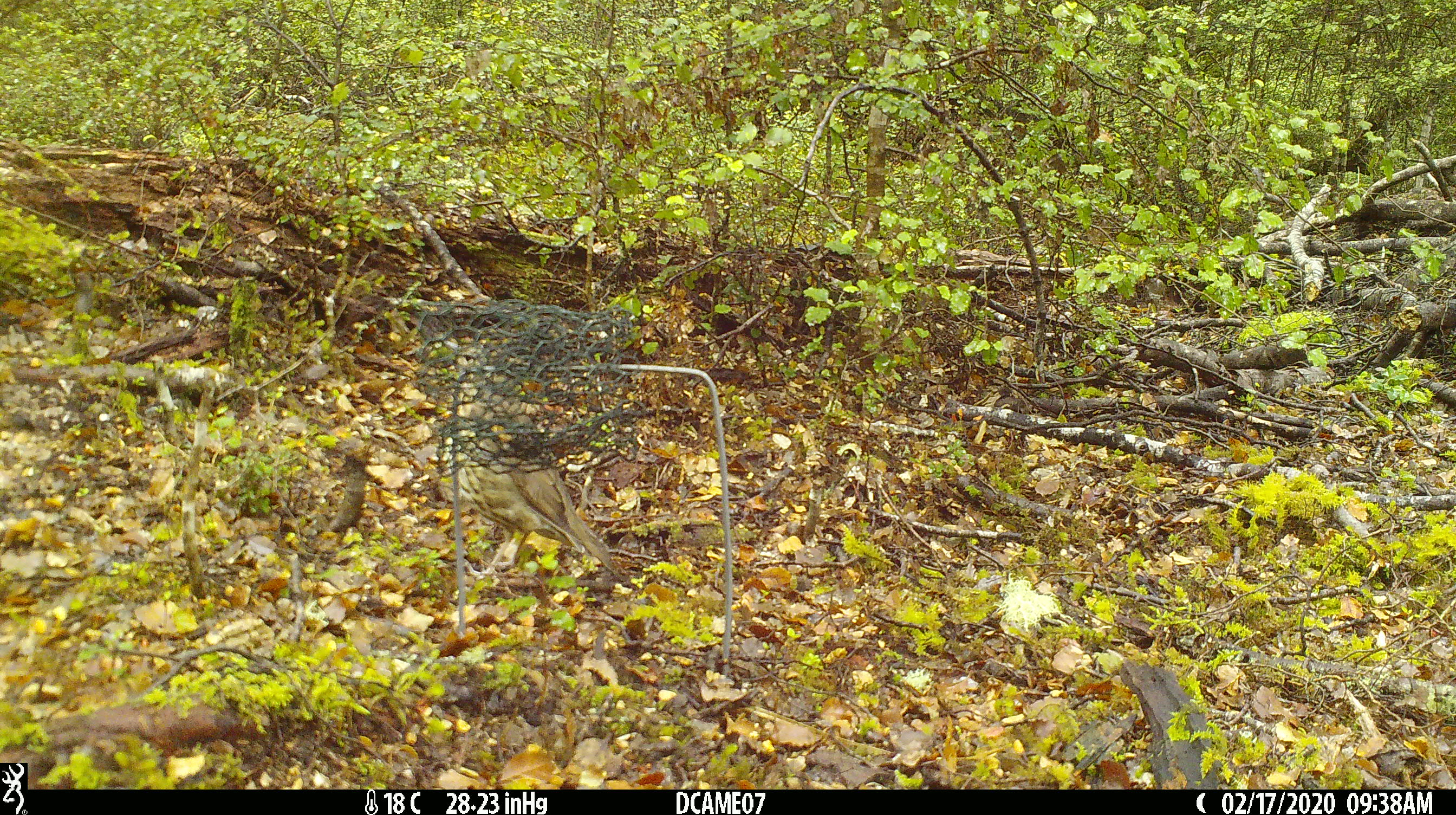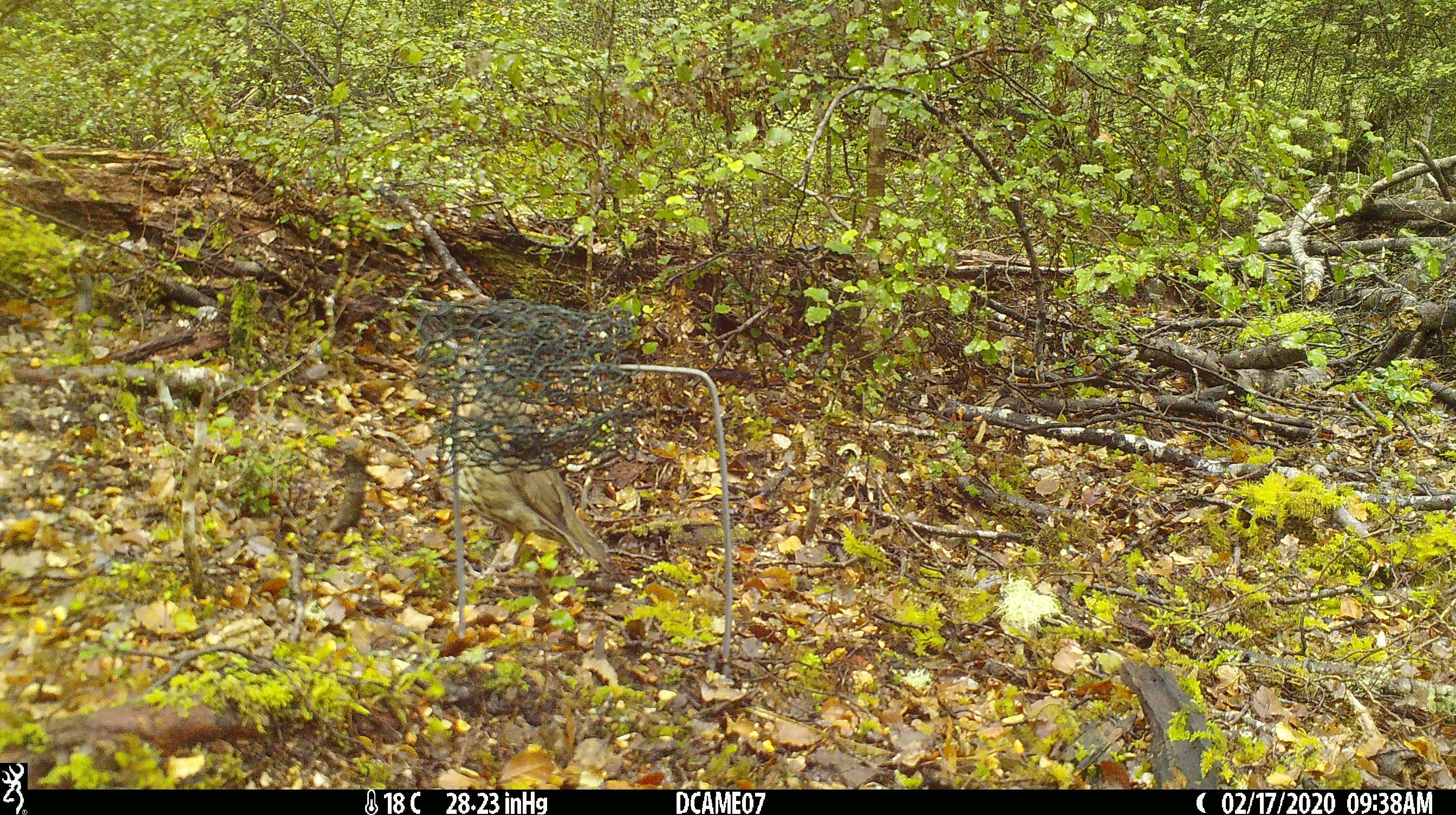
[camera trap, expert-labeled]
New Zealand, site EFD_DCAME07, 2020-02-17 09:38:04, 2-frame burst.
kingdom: Animalia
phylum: Chordata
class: Aves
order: Passeriformes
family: Turdidae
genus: Turdus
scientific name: Turdus philomelos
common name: song thrush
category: thrush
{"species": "thrush (song thrush) (Turdus philomelos)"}